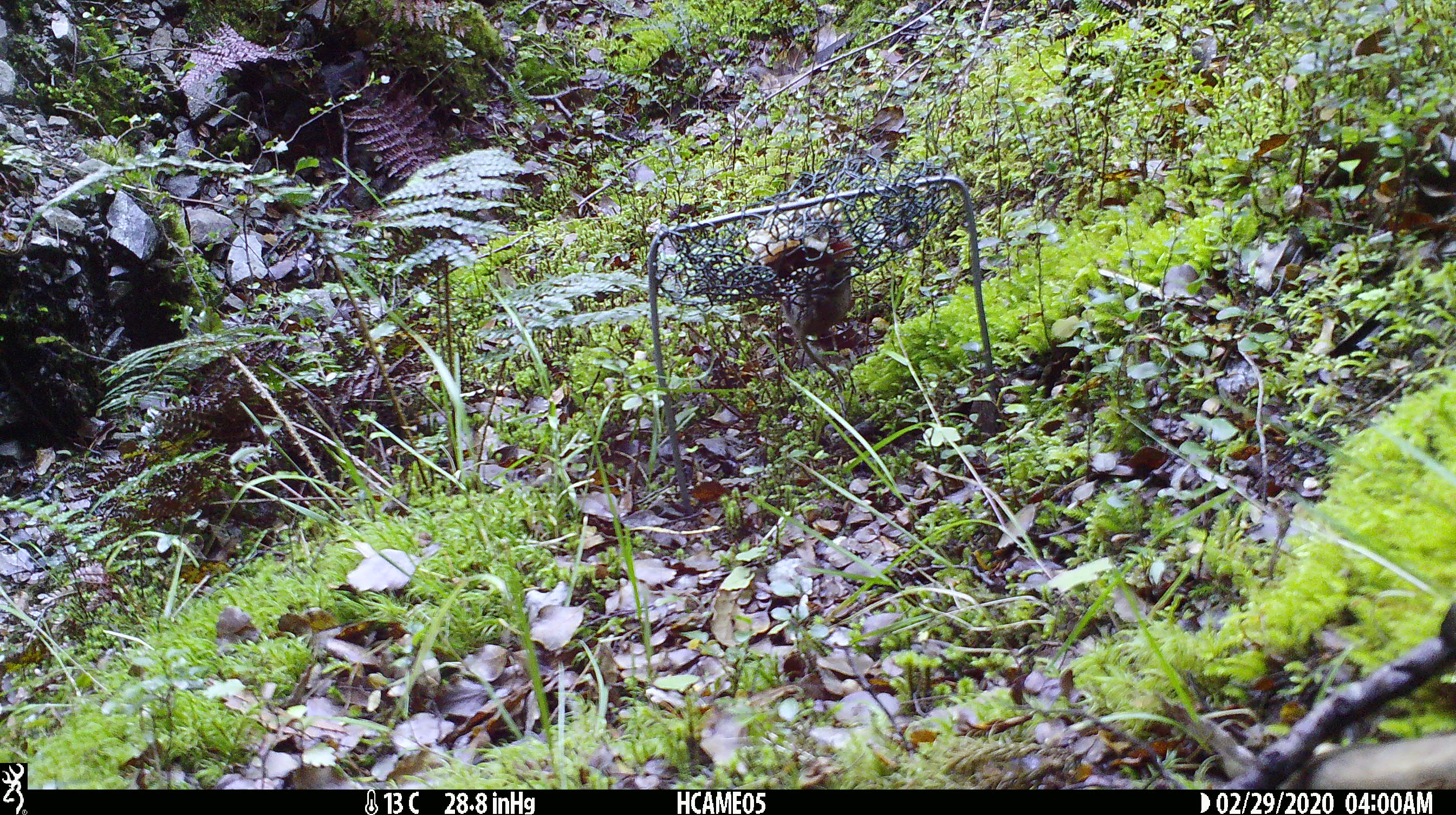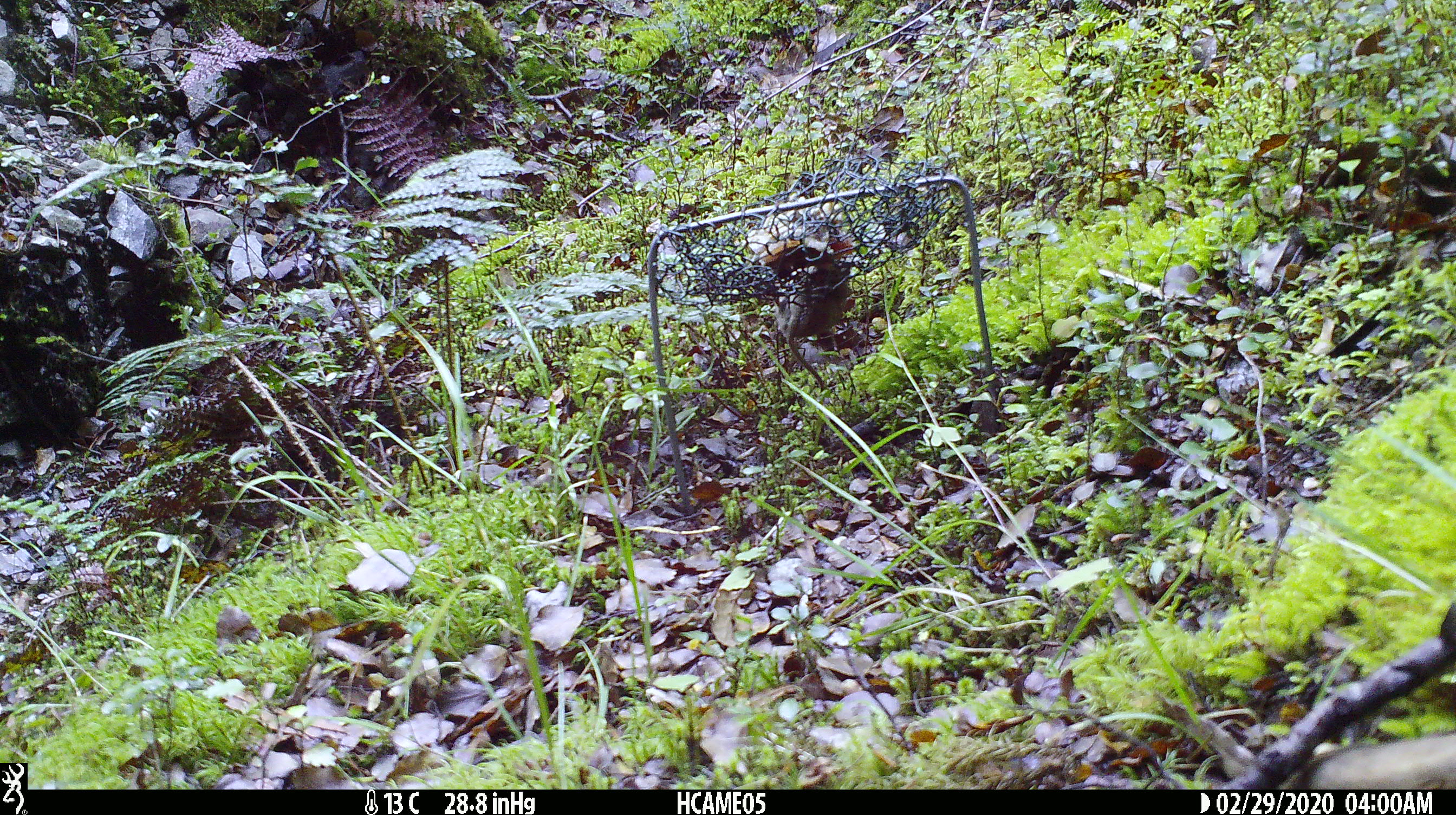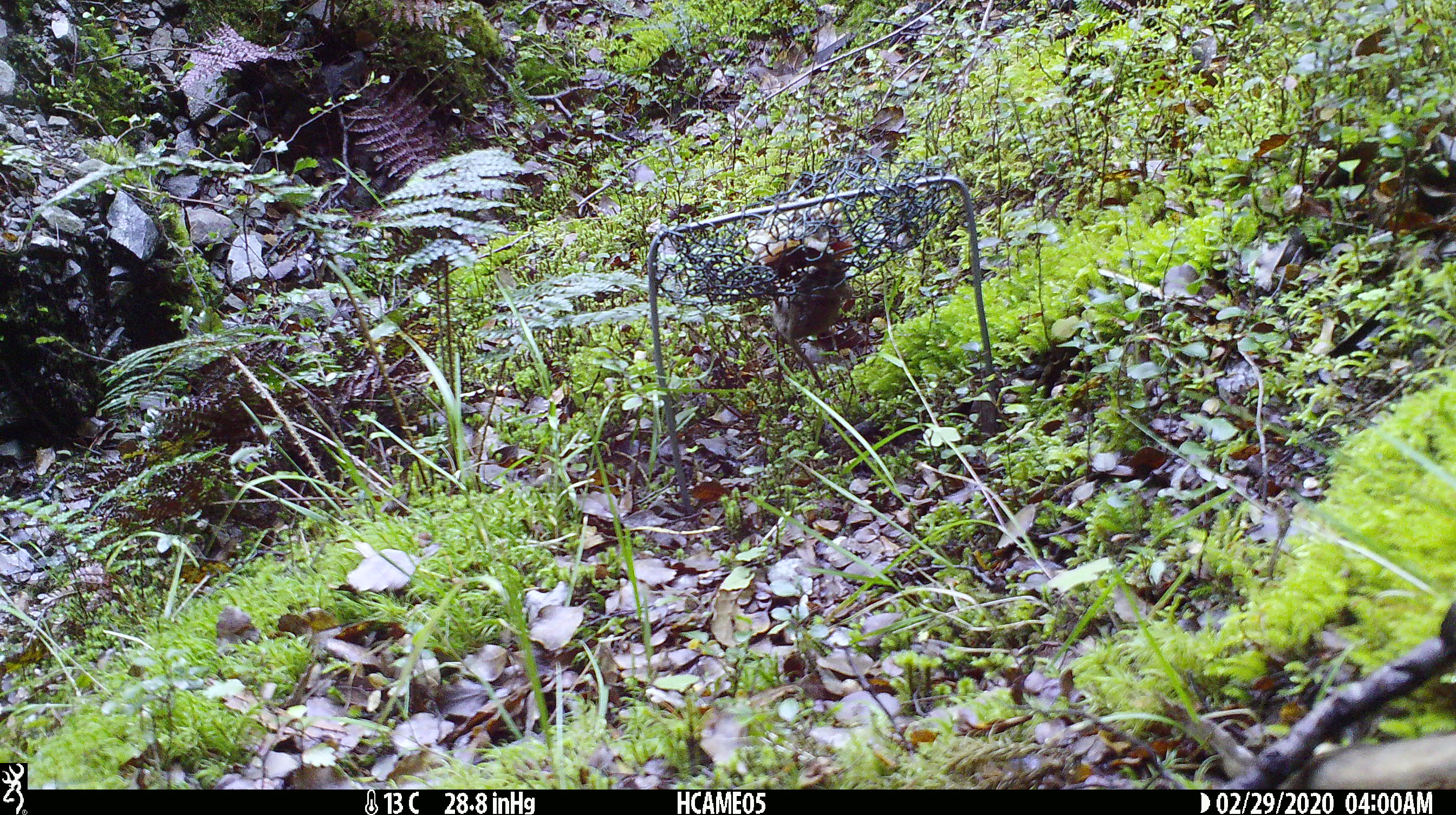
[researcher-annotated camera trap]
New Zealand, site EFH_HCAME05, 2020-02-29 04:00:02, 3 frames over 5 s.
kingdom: Animalia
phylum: Chordata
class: Mammalia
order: Rodentia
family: Muridae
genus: Mus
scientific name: Mus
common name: mouse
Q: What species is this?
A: Mouse (Mus).